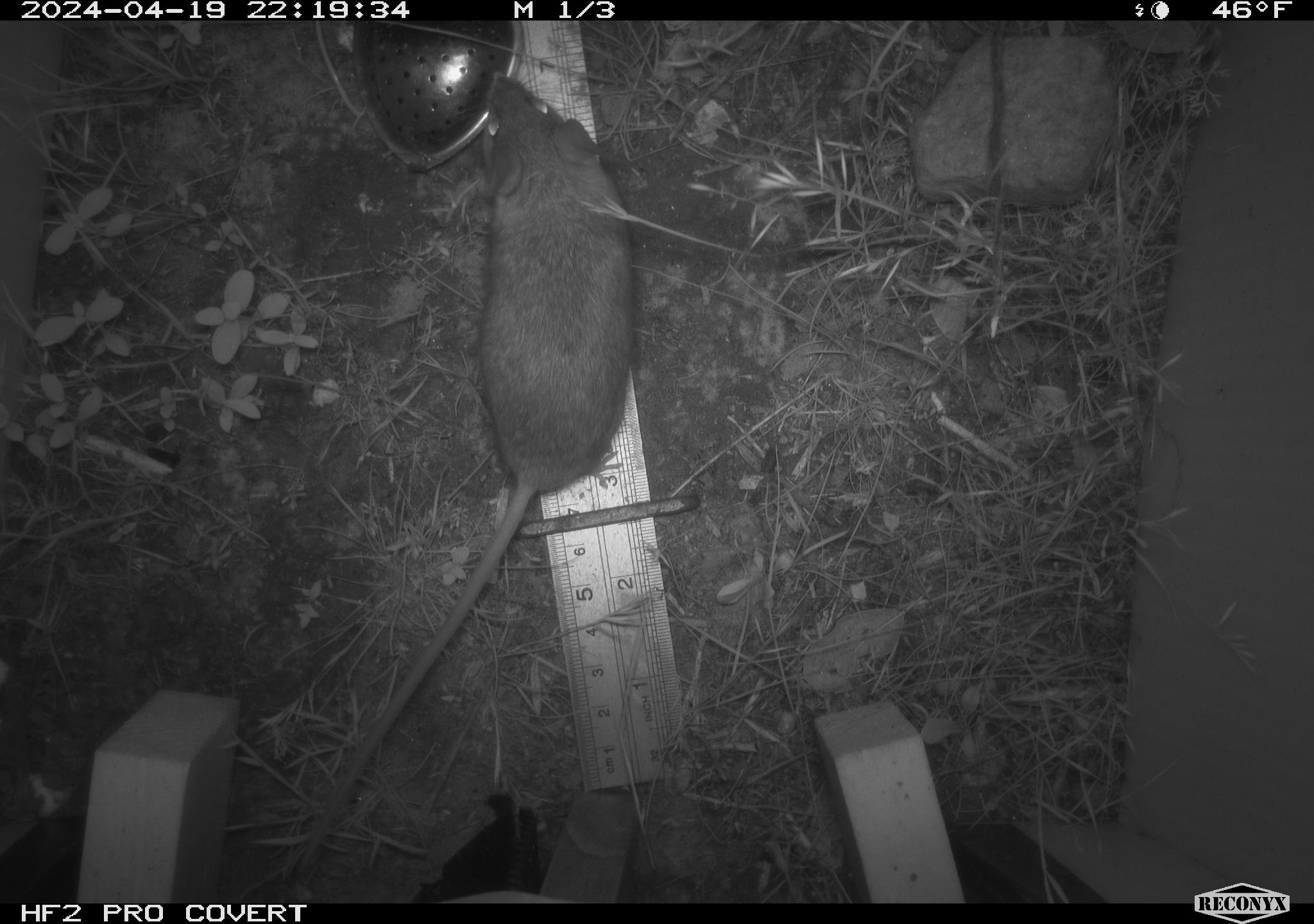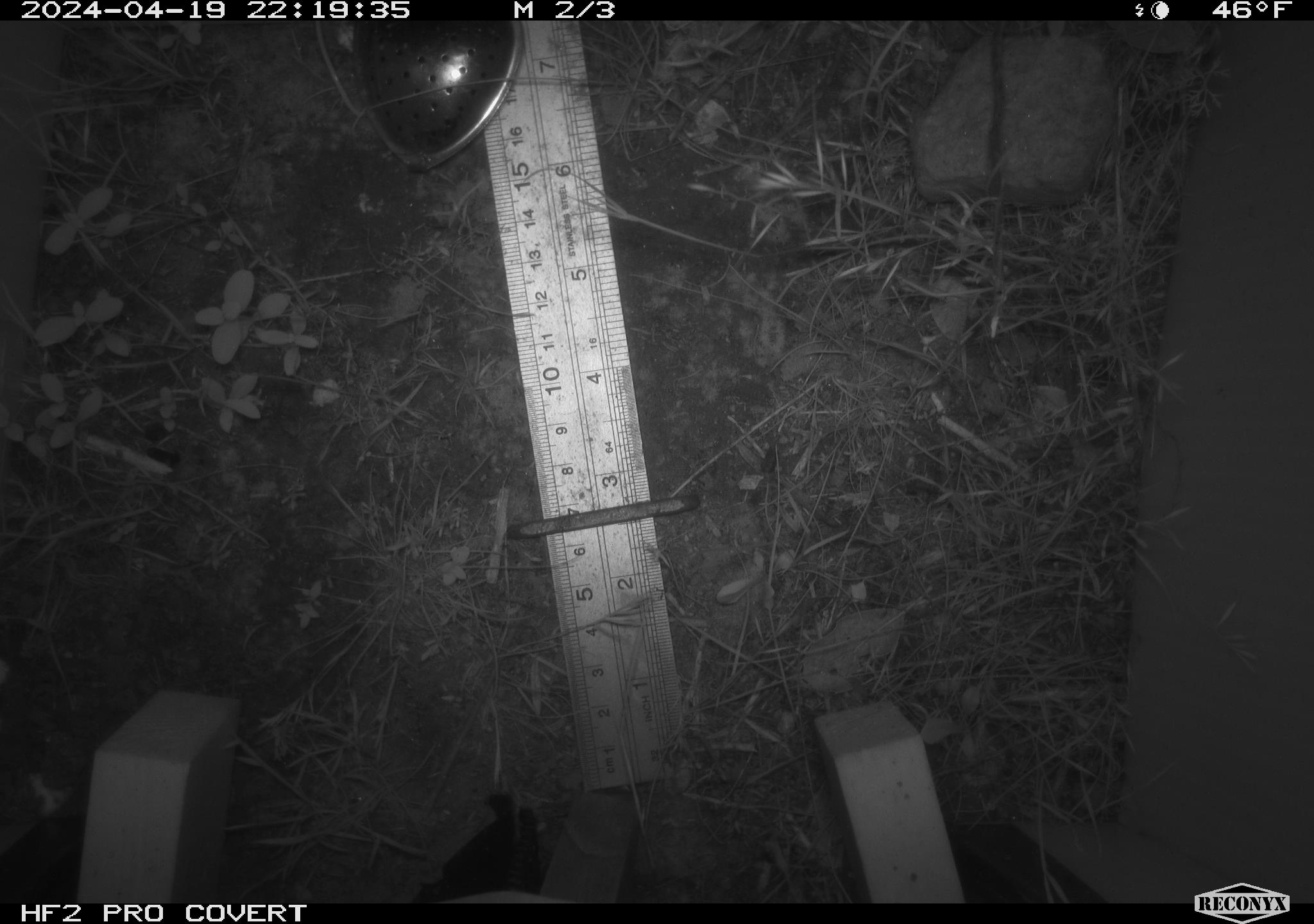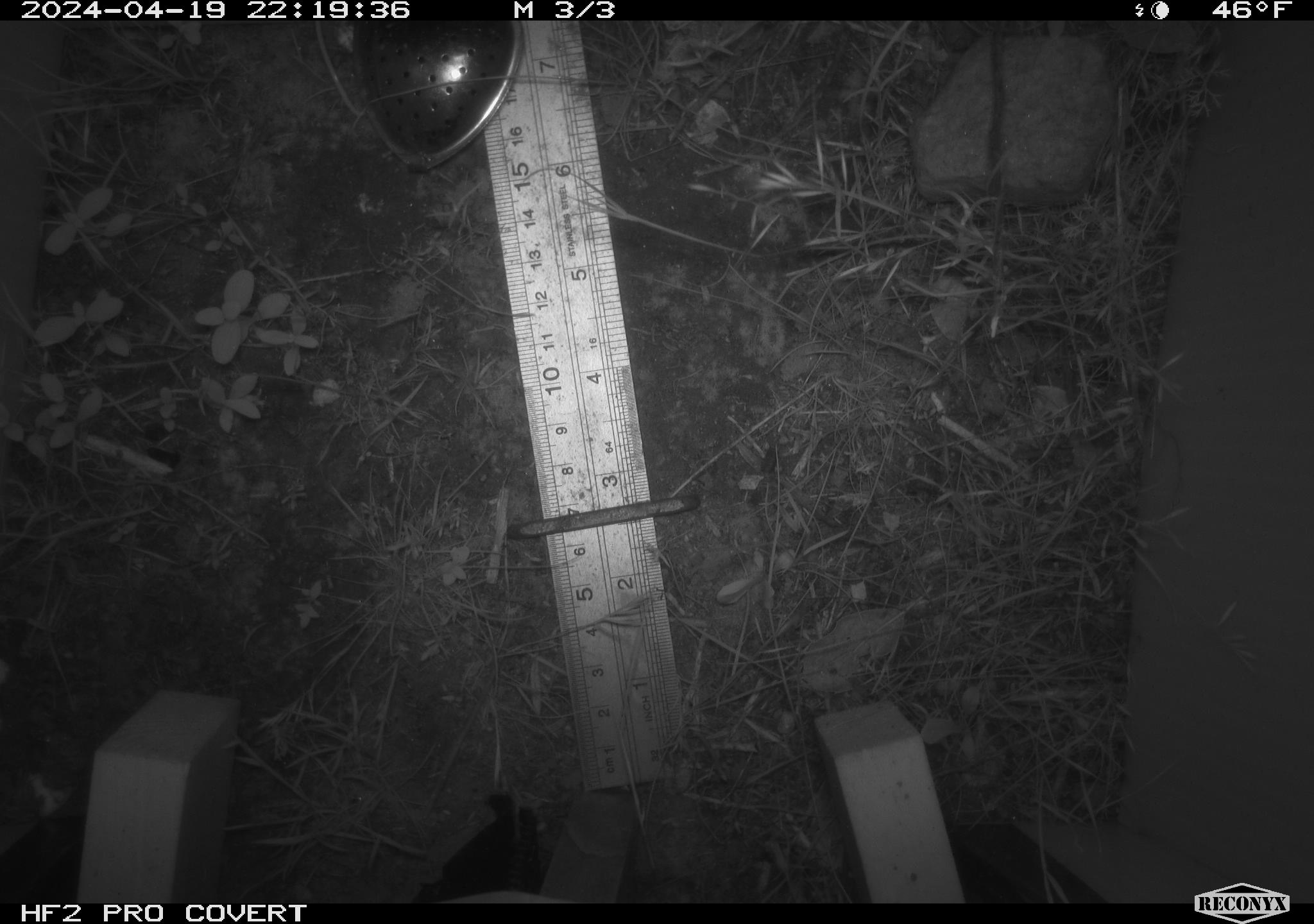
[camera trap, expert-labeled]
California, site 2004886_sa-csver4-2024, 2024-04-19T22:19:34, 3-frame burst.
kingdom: Animalia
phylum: Chordata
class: Mammalia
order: Rodentia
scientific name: Rodentia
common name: mouse species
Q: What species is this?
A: Mouse species (Rodentia).